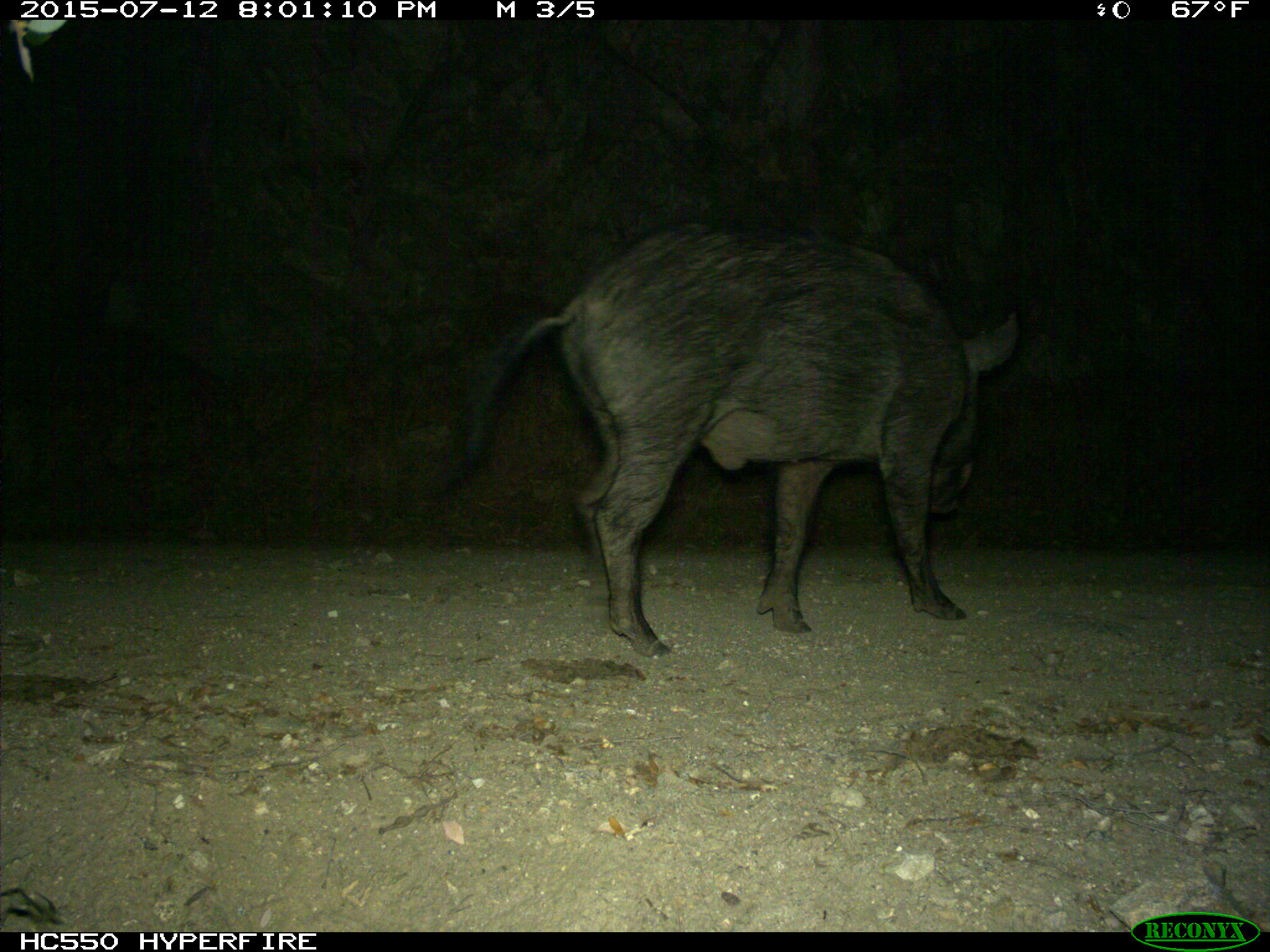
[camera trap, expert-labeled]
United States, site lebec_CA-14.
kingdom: Animalia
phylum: Chordata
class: Mammalia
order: Artiodactyla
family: Suidae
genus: Sus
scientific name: Sus scrofa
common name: wild boar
Sus scrofa (wild boar).